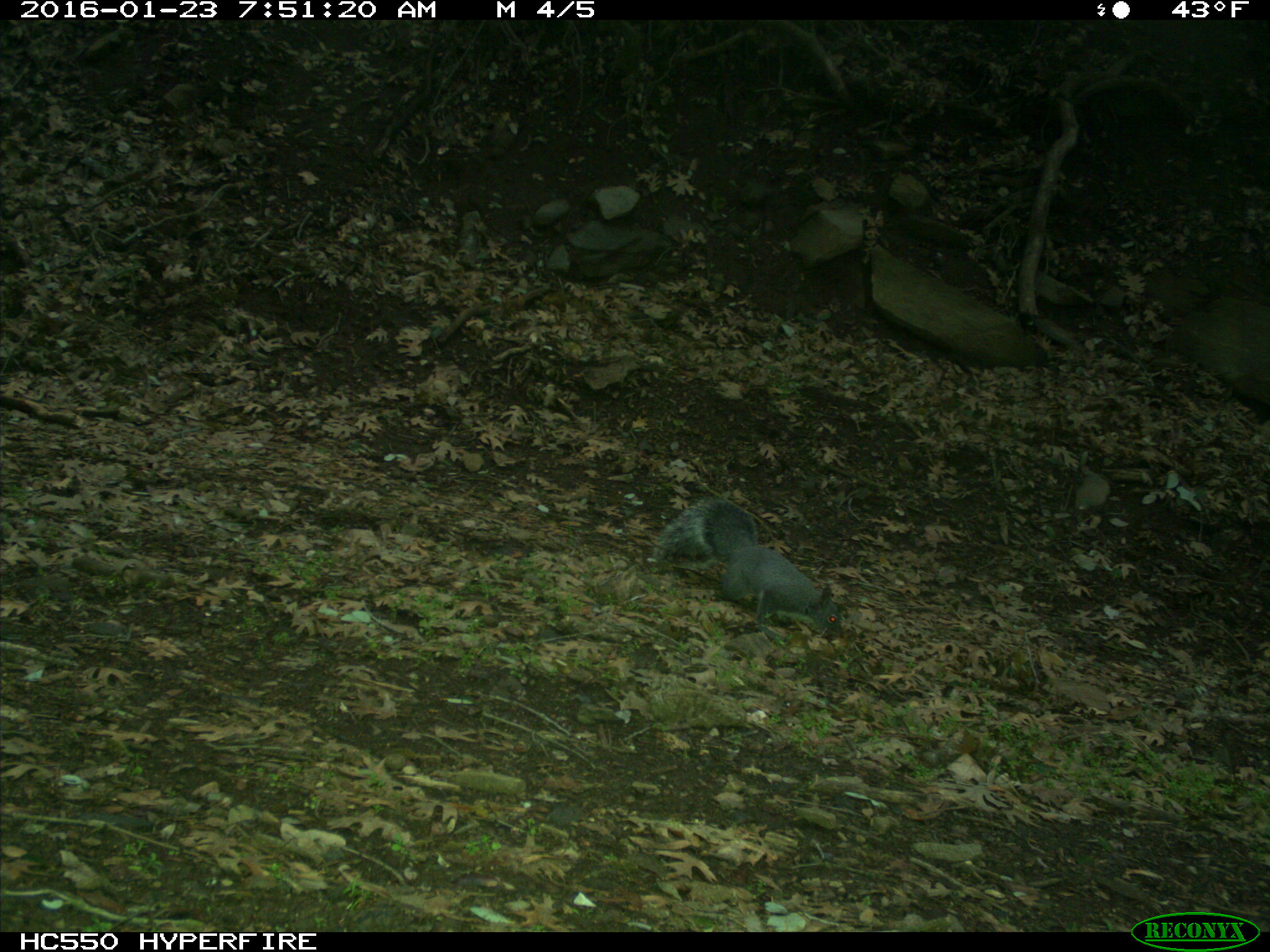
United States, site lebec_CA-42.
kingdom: Animalia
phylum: Chordata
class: Mammalia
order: Rodentia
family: Sciuridae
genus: Sciurus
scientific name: Sciurus carolinensis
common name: eastern gray squirrel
Sciurus carolinensis (eastern gray squirrel).